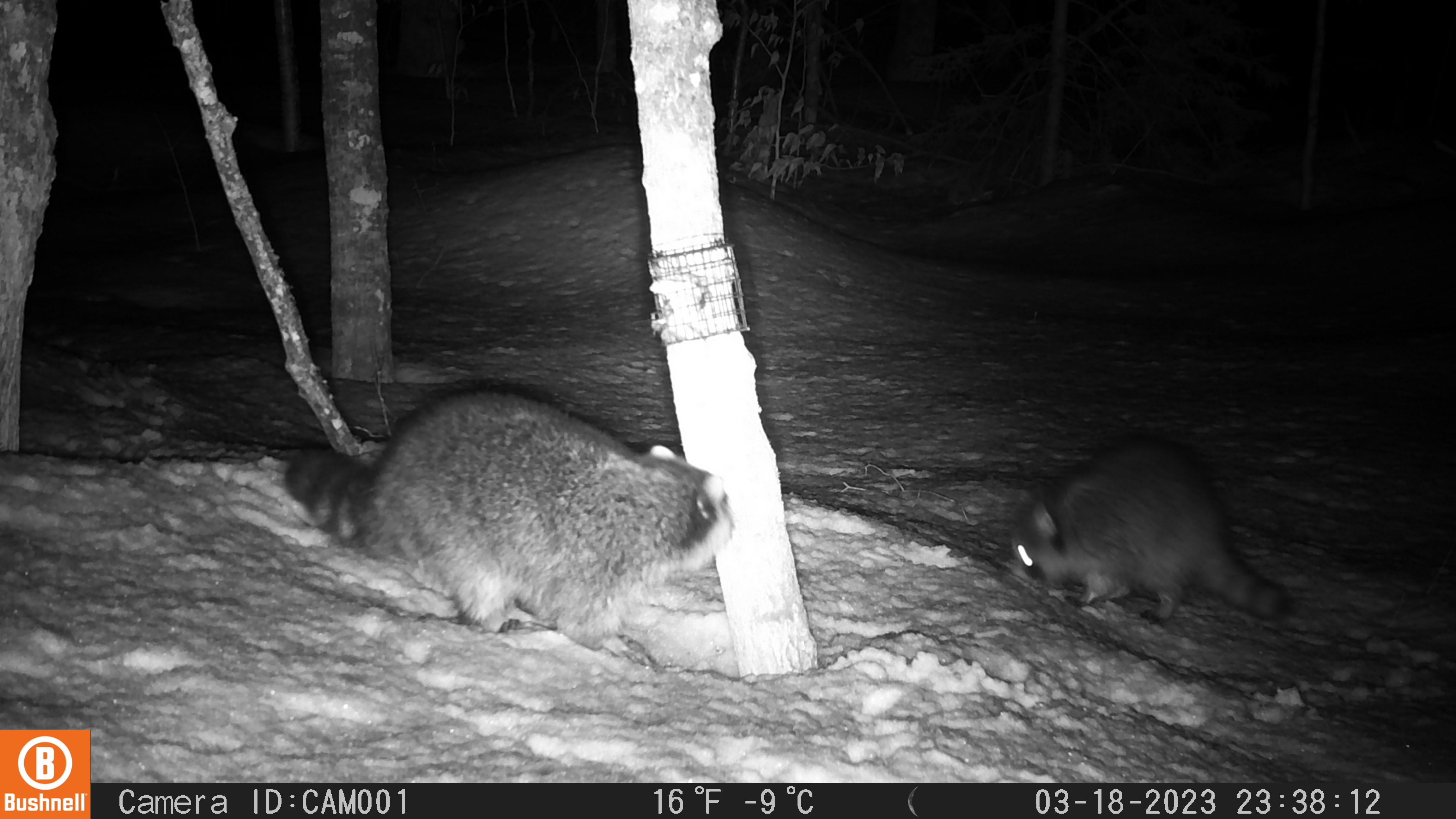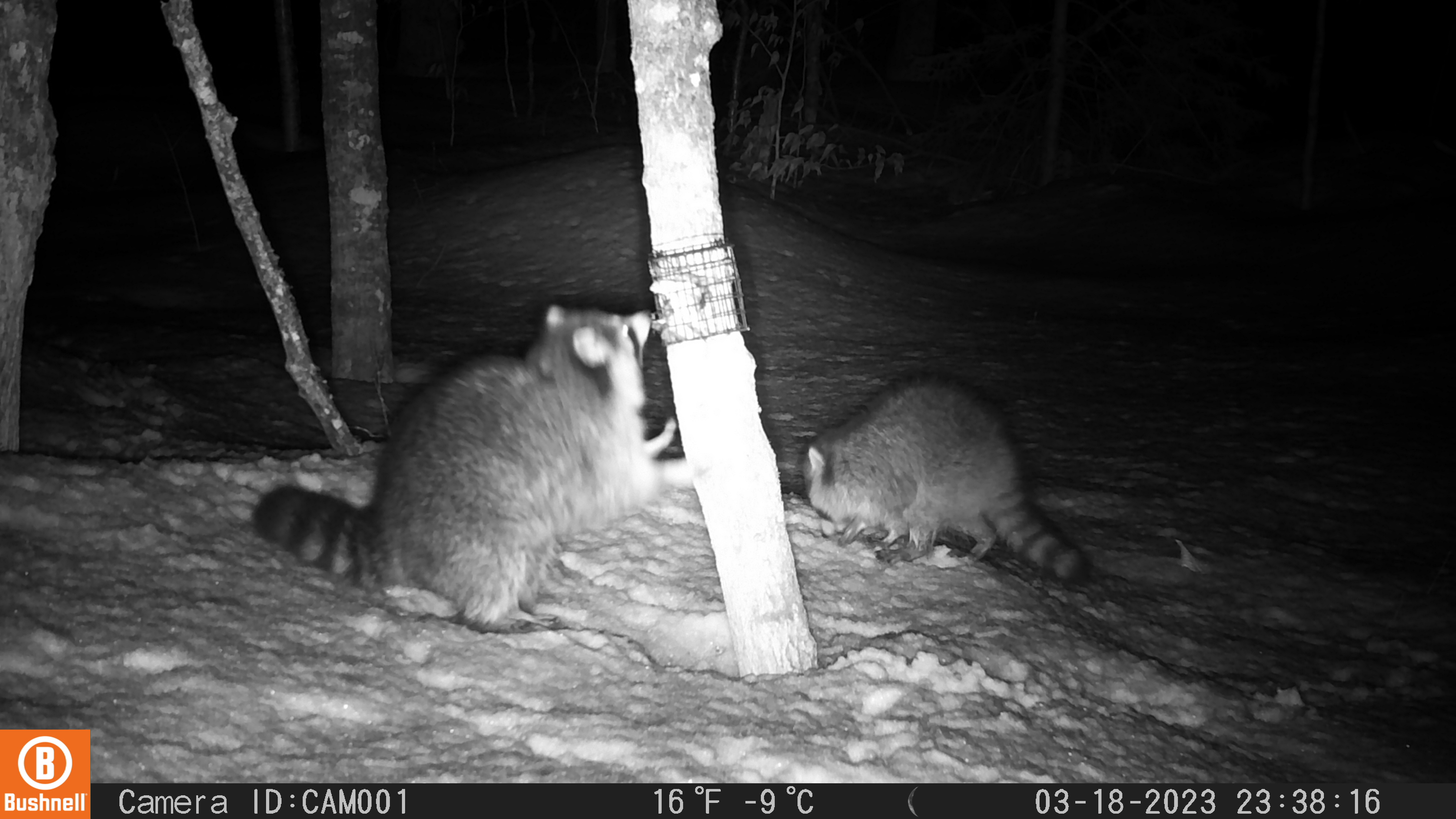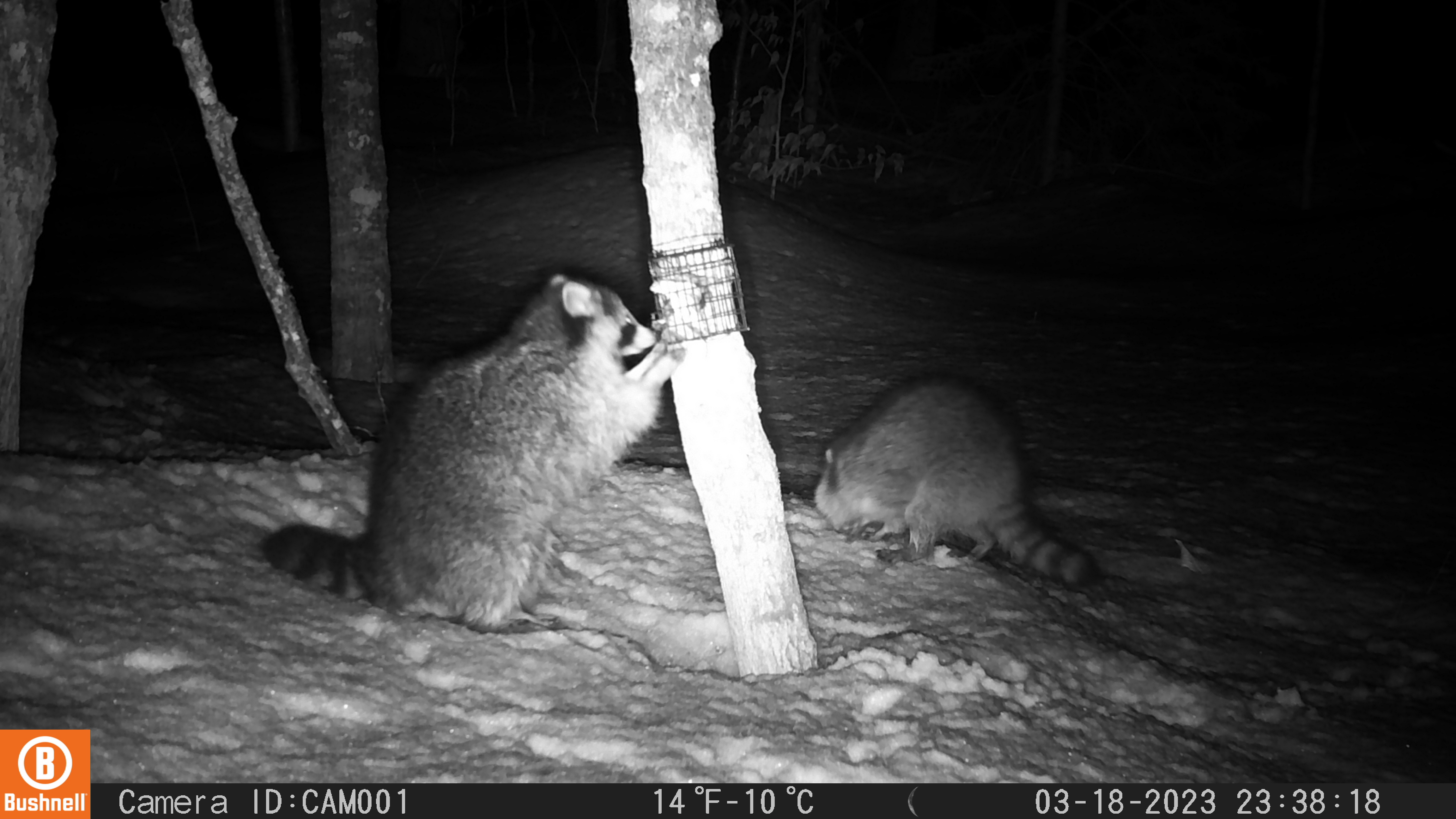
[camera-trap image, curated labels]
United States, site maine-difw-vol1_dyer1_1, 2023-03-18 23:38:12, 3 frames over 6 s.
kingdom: Animalia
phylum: Chordata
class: Mammalia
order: Carnivora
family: Procyonidae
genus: Procyon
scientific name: Procyon lotor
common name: raccoon